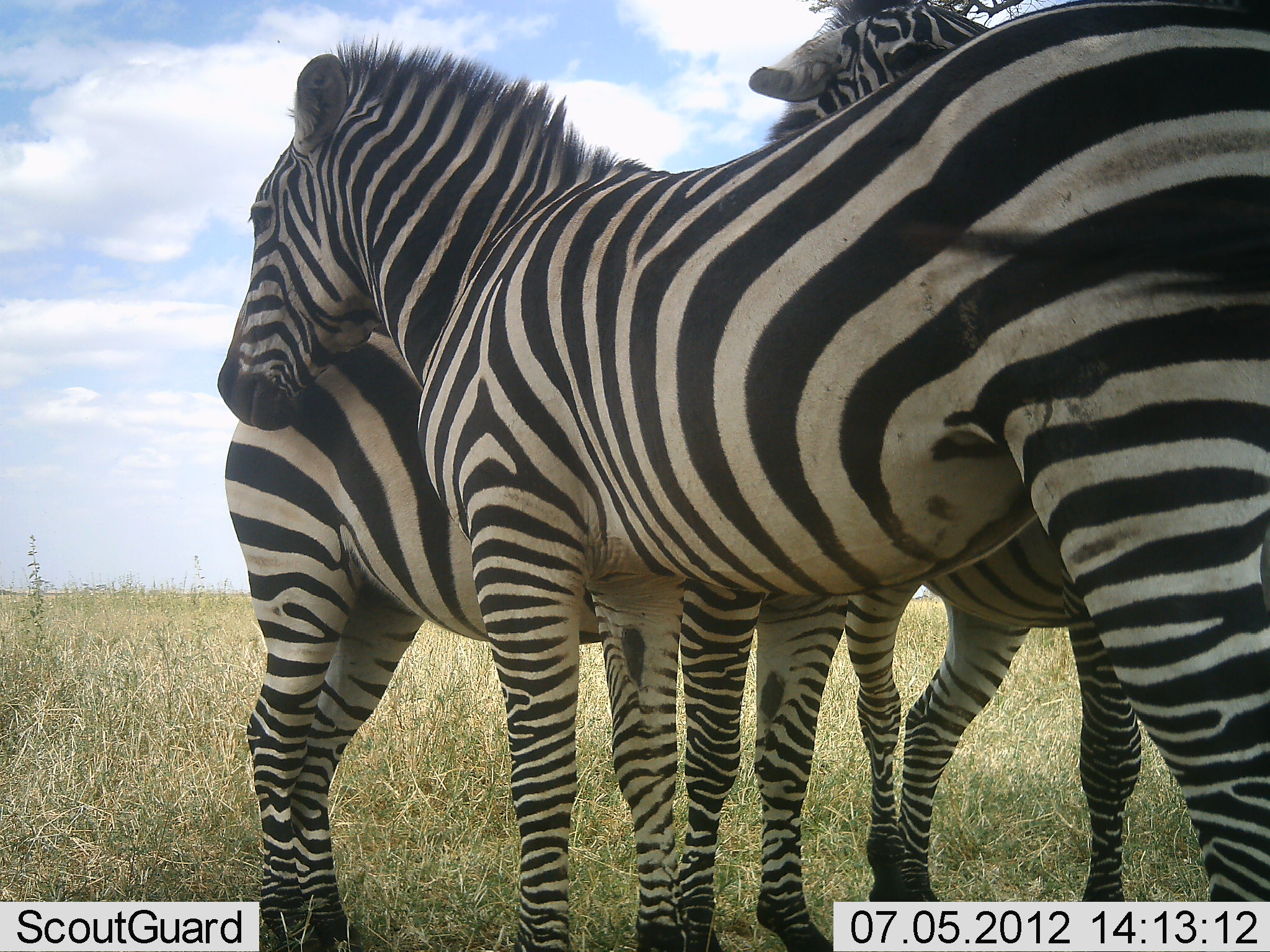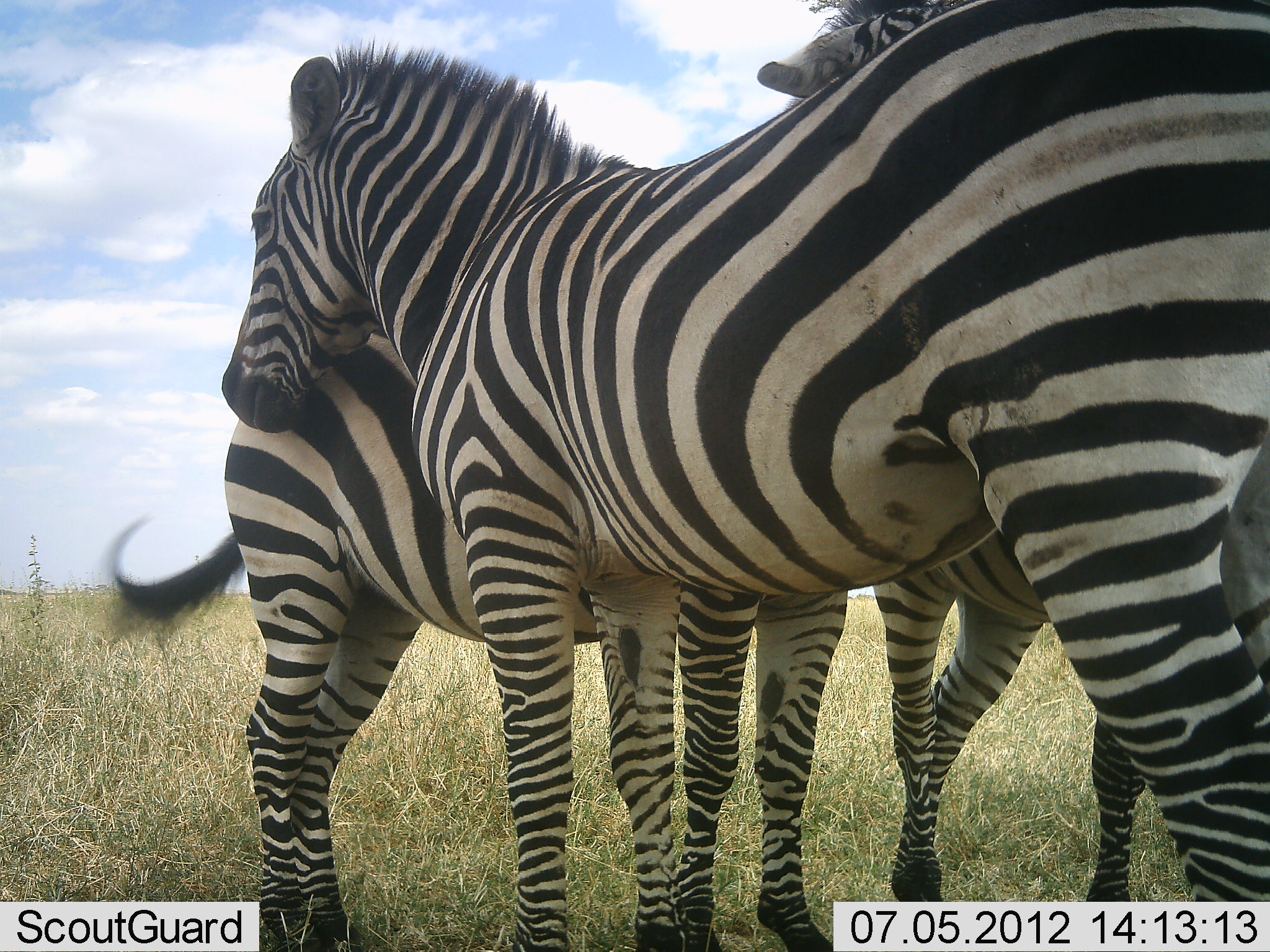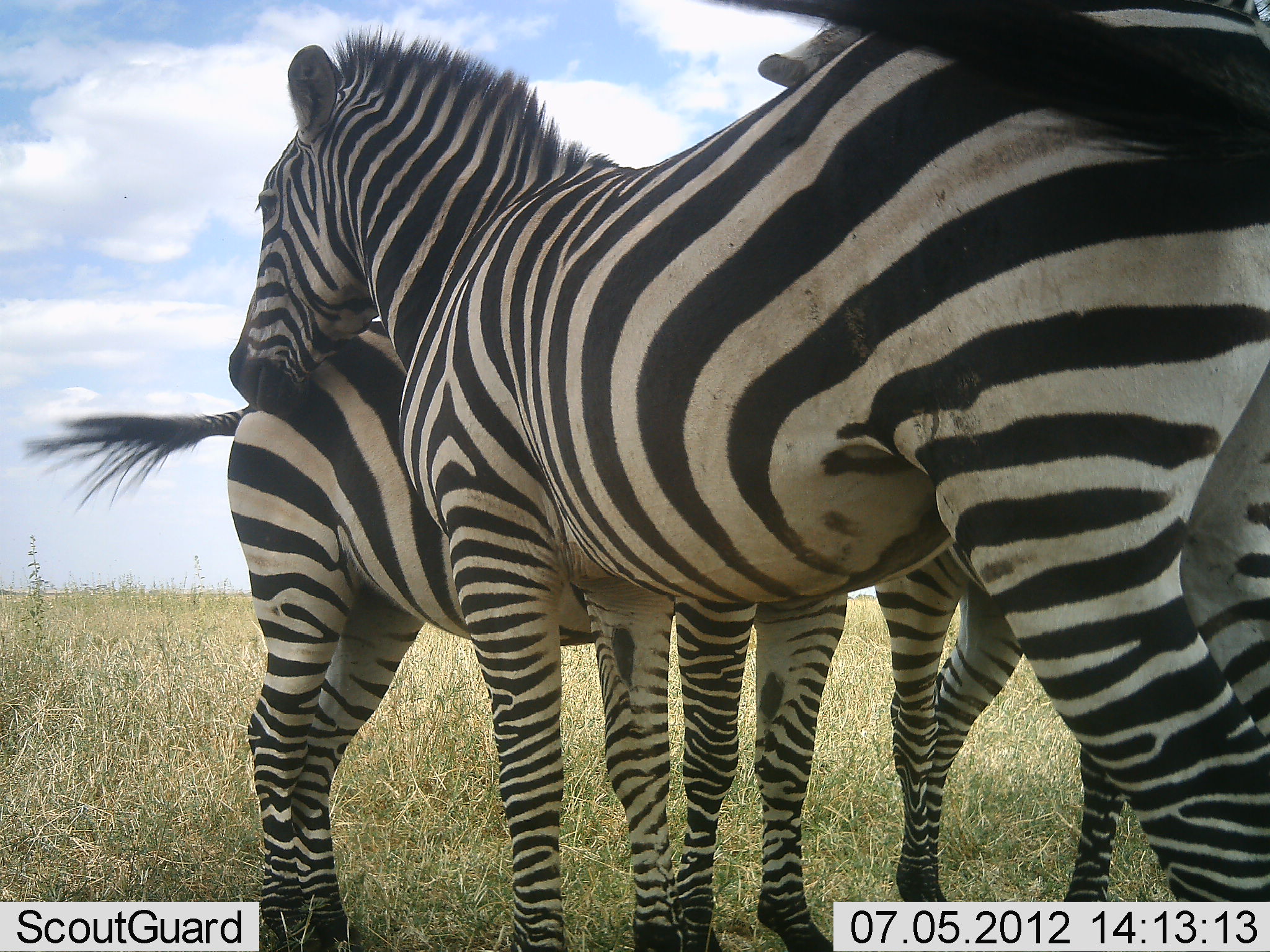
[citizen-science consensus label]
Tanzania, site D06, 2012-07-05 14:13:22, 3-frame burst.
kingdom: Animalia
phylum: Chordata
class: Mammalia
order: Perissodactyla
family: Equidae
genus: Equus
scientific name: Equus quagga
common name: plains zebra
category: zebra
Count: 3.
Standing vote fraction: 90%.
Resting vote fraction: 0%.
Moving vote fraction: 0%.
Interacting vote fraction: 70%.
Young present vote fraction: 0%.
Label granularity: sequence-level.